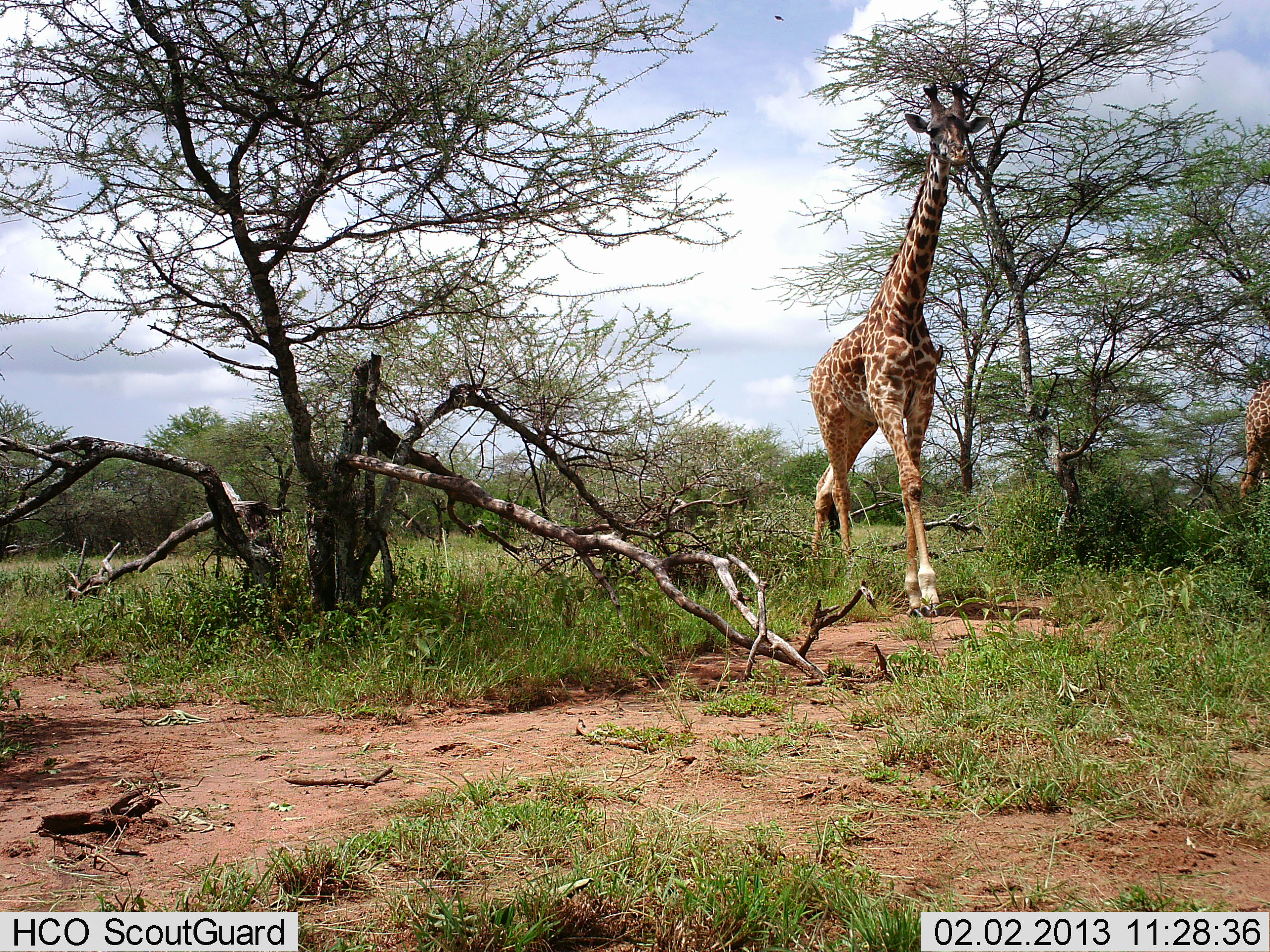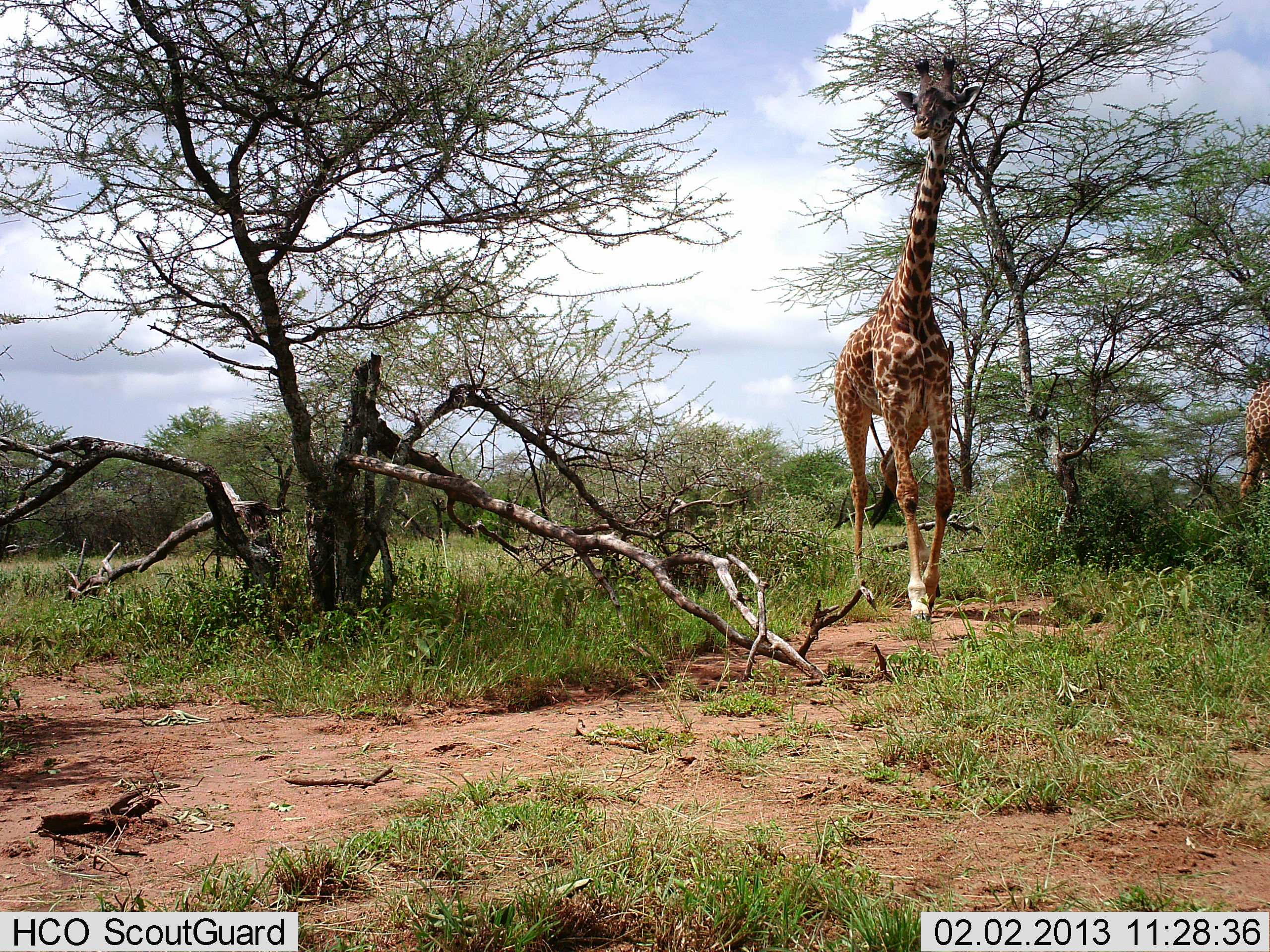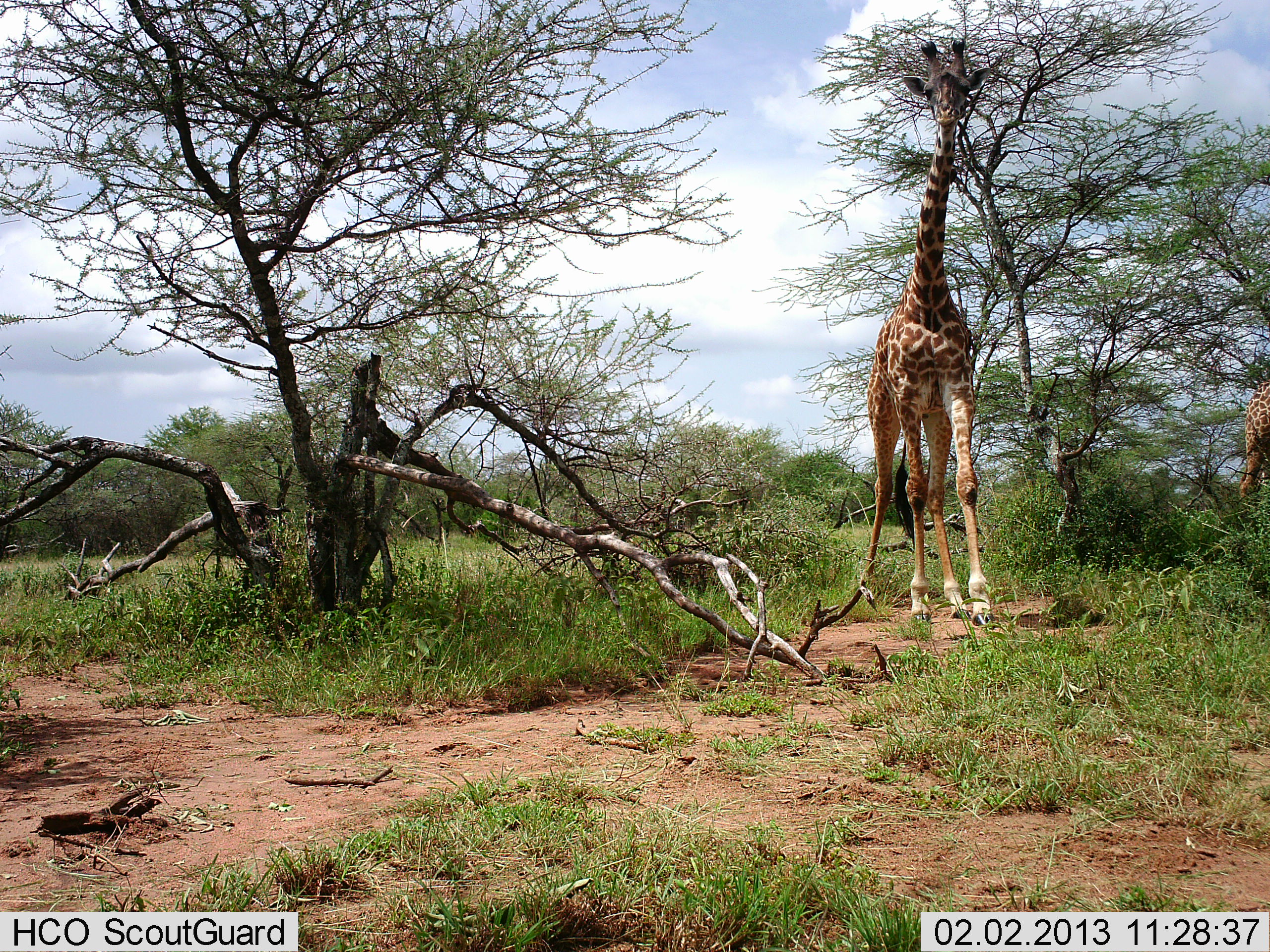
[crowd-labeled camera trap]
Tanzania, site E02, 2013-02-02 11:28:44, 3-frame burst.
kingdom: Animalia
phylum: Chordata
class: Mammalia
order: Artiodactyla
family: Giraffidae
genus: Giraffa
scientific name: Giraffa camelopardalis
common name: giraffe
Giraffe (Giraffa camelopardalis), count 2. Behavior (volunteer vote fractions): standing 50%, resting 0%, moving 85%, interacting 5%. Young present (vote fraction): 0%. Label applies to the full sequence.